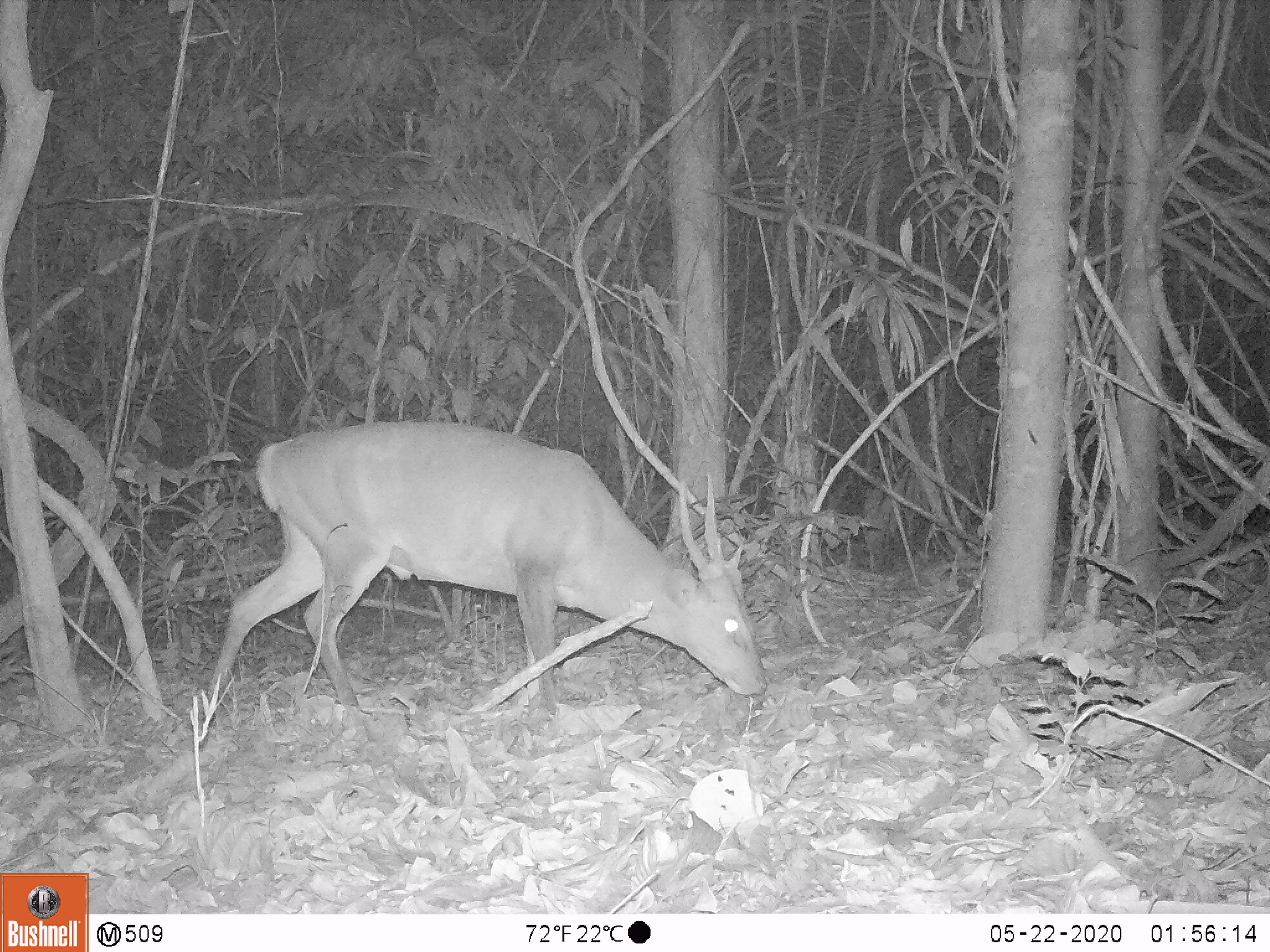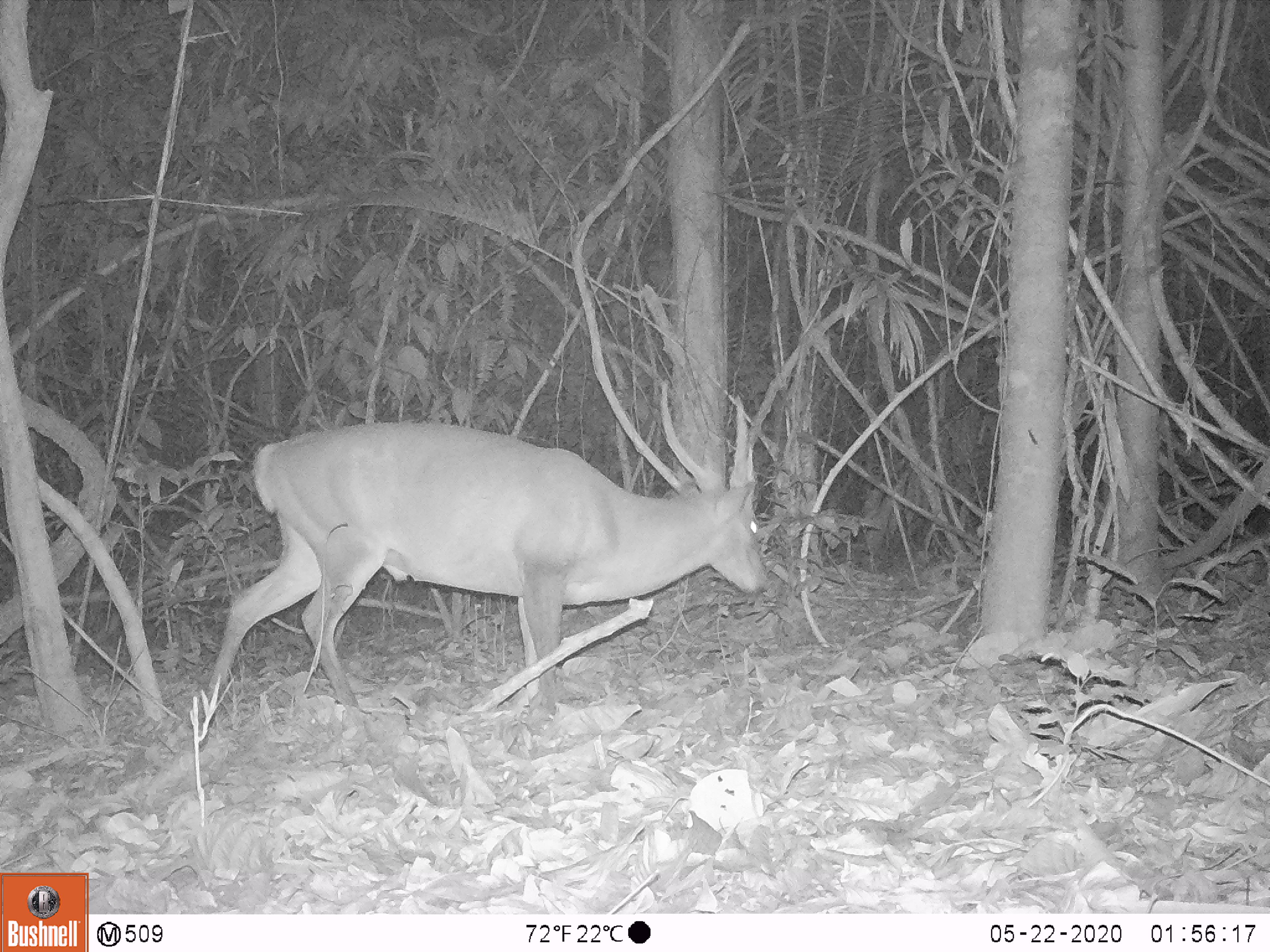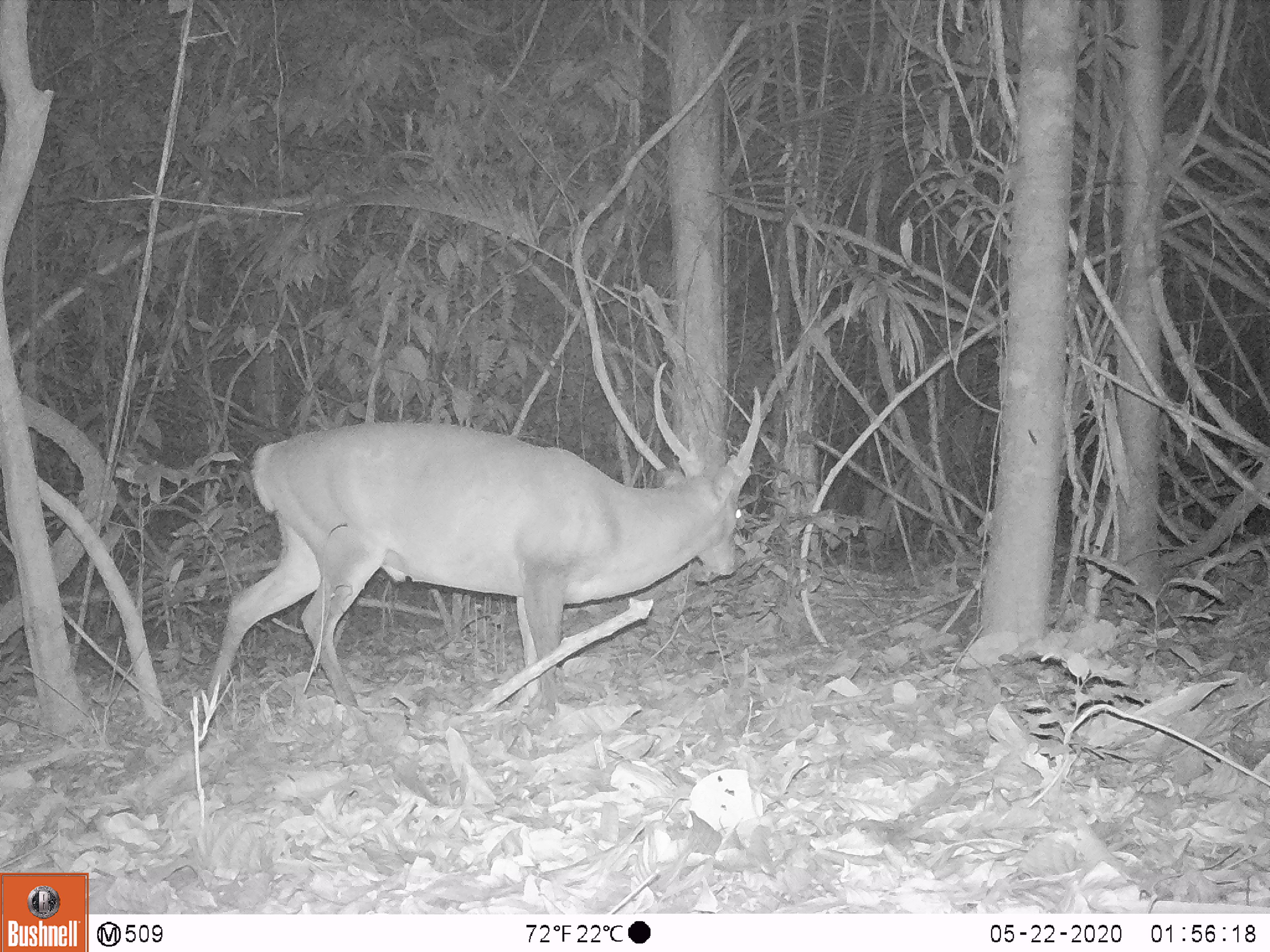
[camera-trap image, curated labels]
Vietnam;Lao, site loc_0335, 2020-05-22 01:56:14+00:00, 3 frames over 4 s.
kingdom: Animalia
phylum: Chordata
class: Mammalia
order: Artiodactyla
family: Cervidae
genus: Muntiacus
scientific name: Muntiacus vuquangensis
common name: large-antlered muntjac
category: large antlered muntjac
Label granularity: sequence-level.